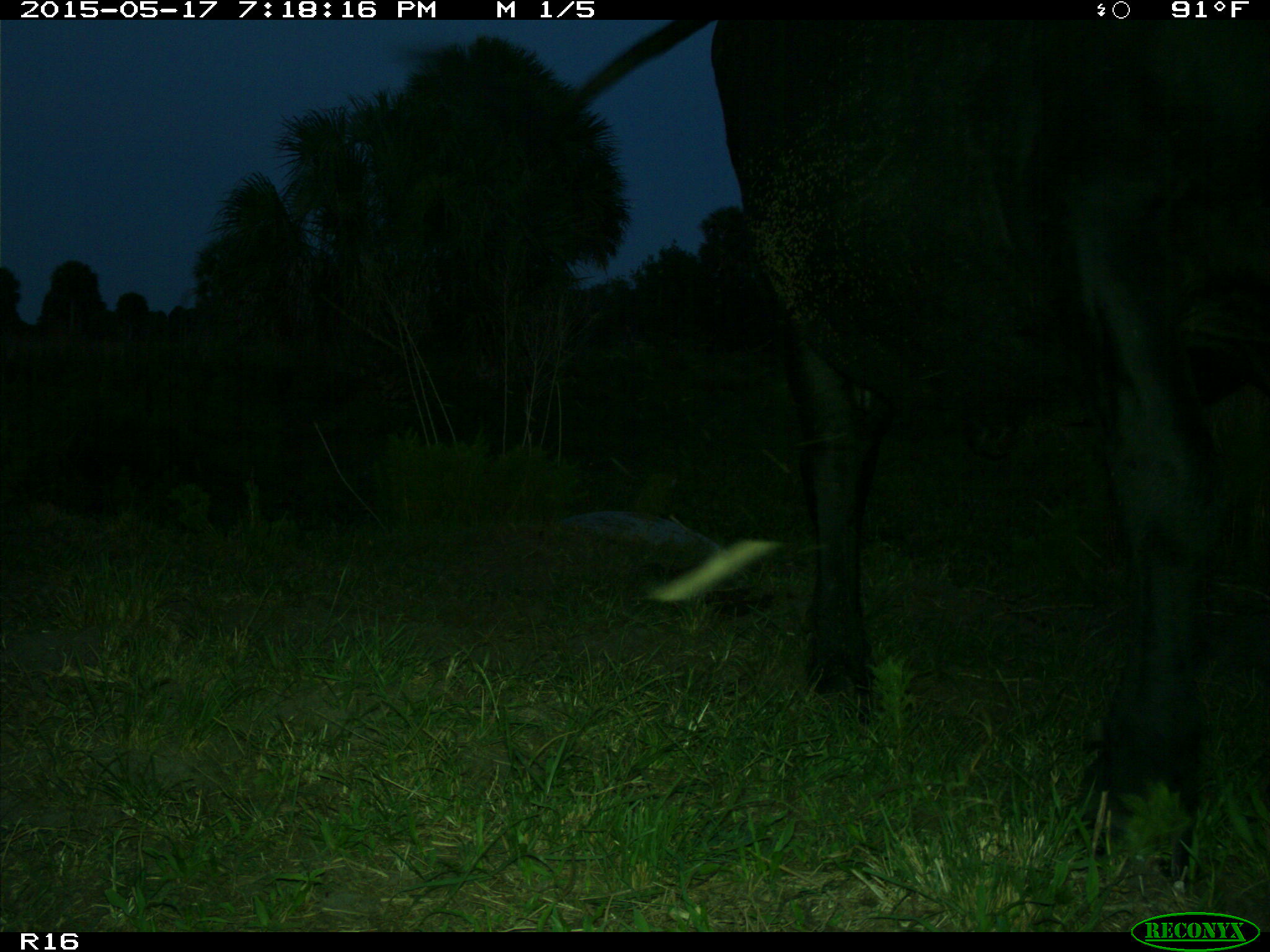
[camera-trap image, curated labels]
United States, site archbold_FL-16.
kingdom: Animalia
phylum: Chordata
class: Mammalia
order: Artiodactyla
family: Bovidae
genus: Bos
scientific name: Bos taurus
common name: domestic cow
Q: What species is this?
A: Bos taurus (domestic cow).